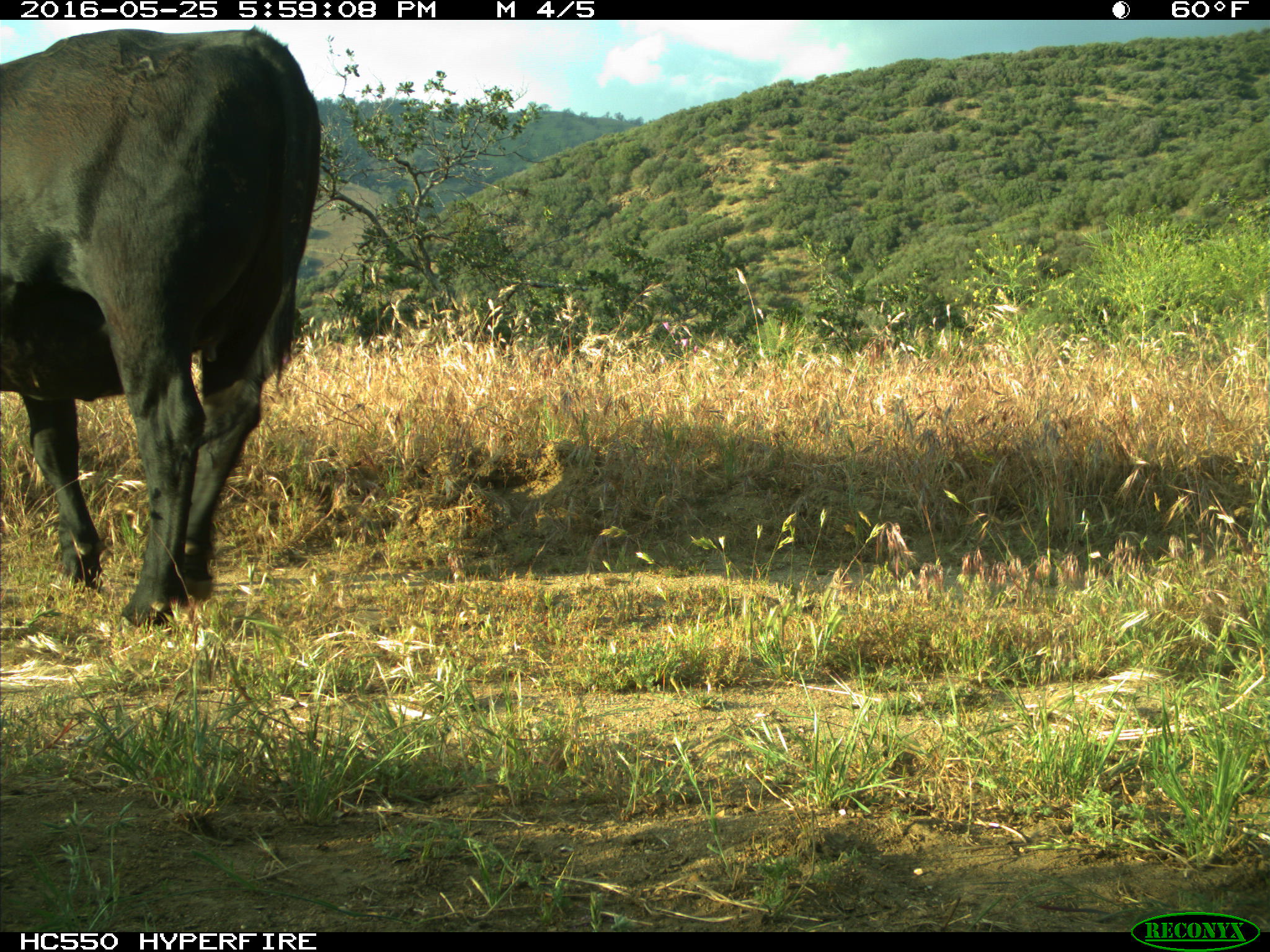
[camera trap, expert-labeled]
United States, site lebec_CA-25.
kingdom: Animalia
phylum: Chordata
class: Mammalia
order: Artiodactyla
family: Bovidae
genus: Bos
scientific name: Bos taurus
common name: domestic cow